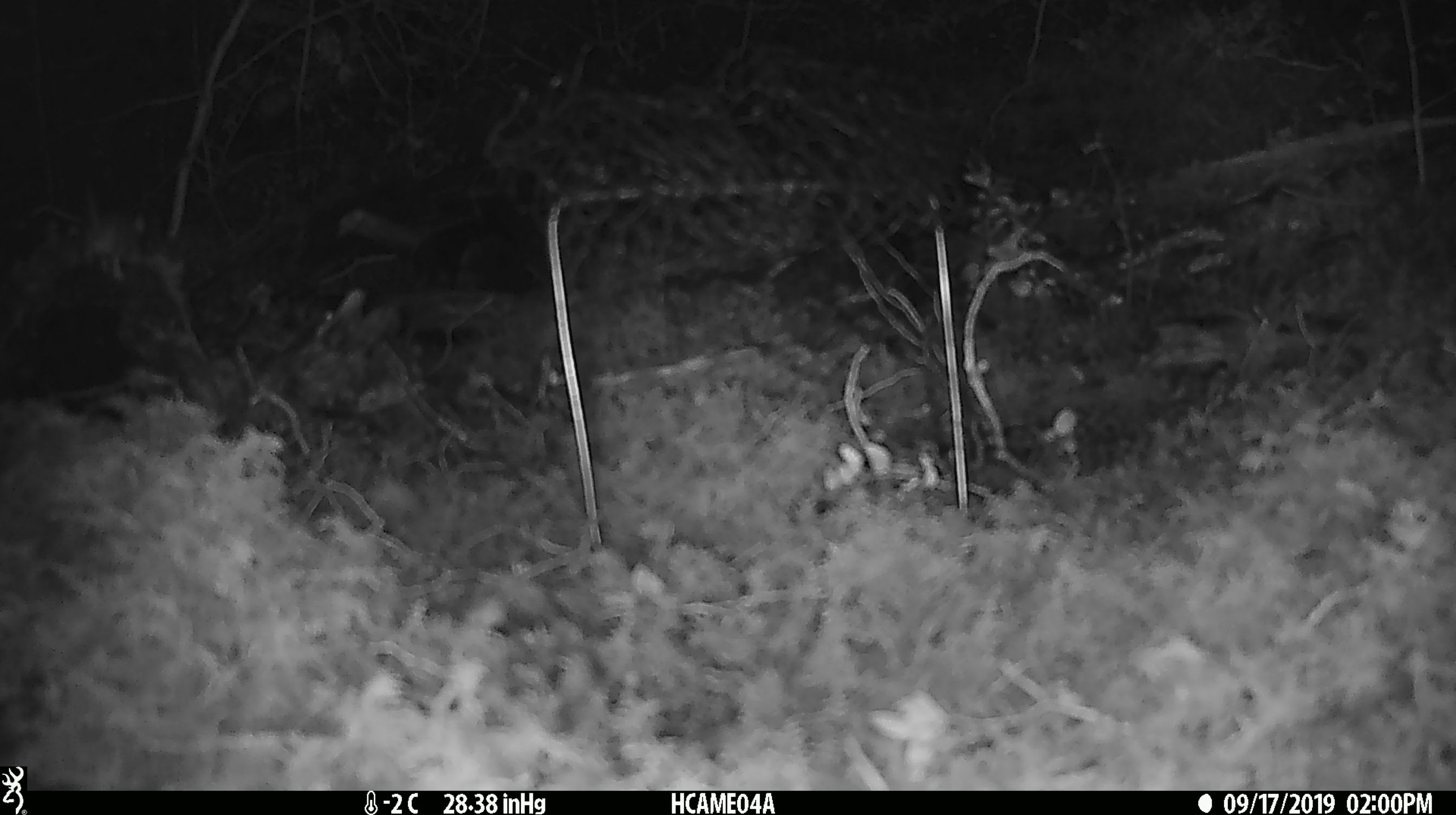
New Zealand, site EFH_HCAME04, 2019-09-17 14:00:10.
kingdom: Animalia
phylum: Chordata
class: Mammalia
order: Rodentia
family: Muridae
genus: Mus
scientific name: Mus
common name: mouse